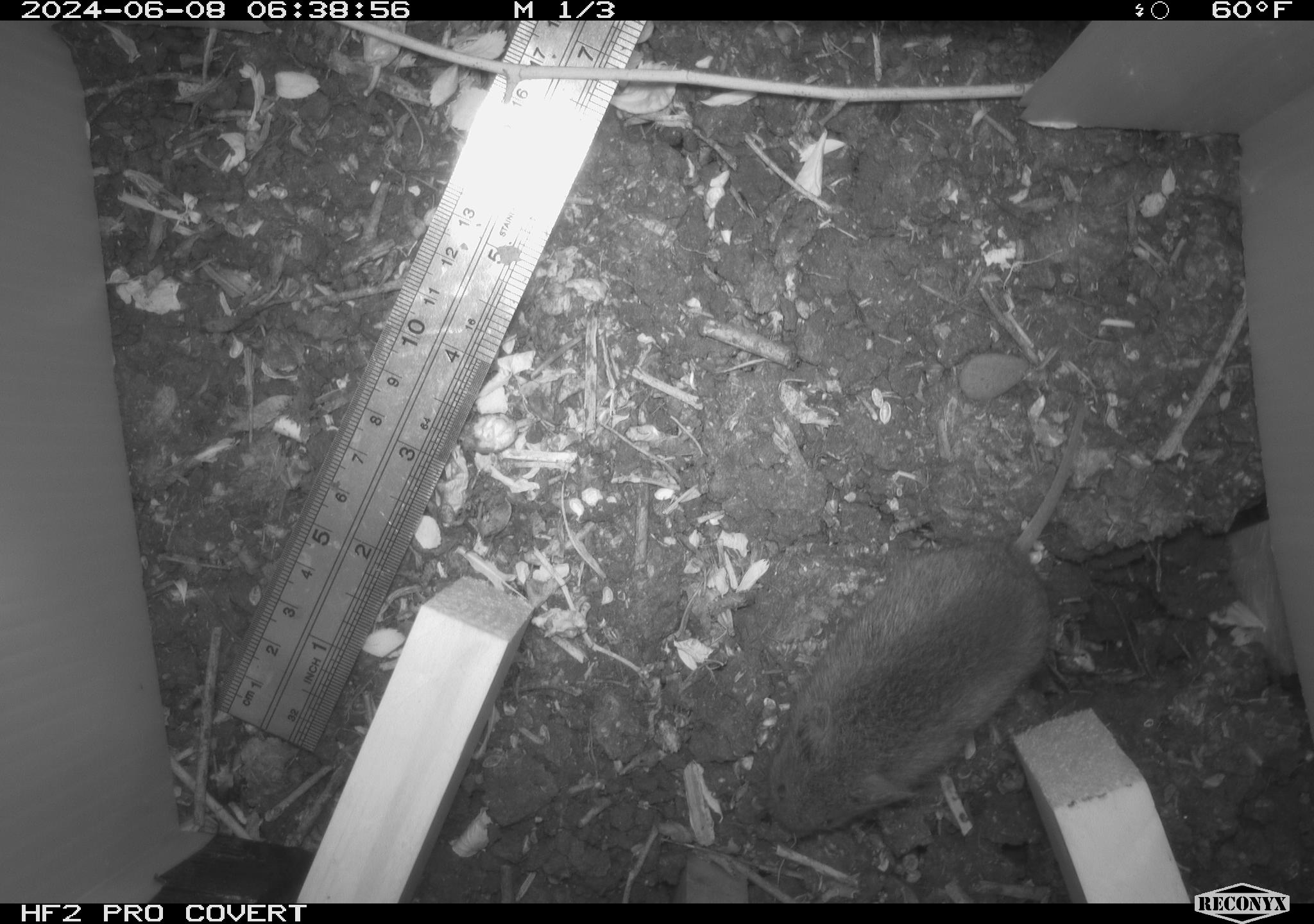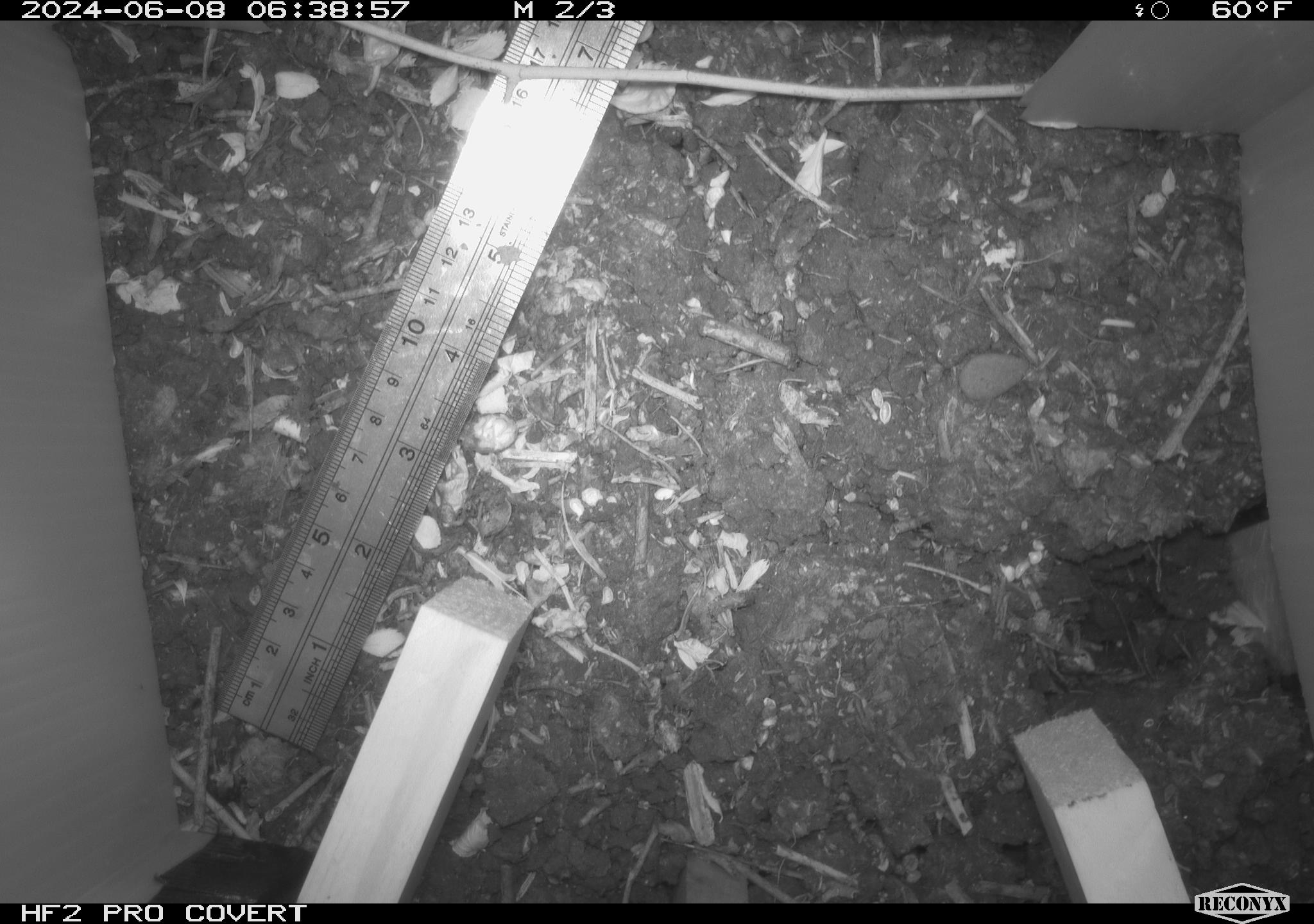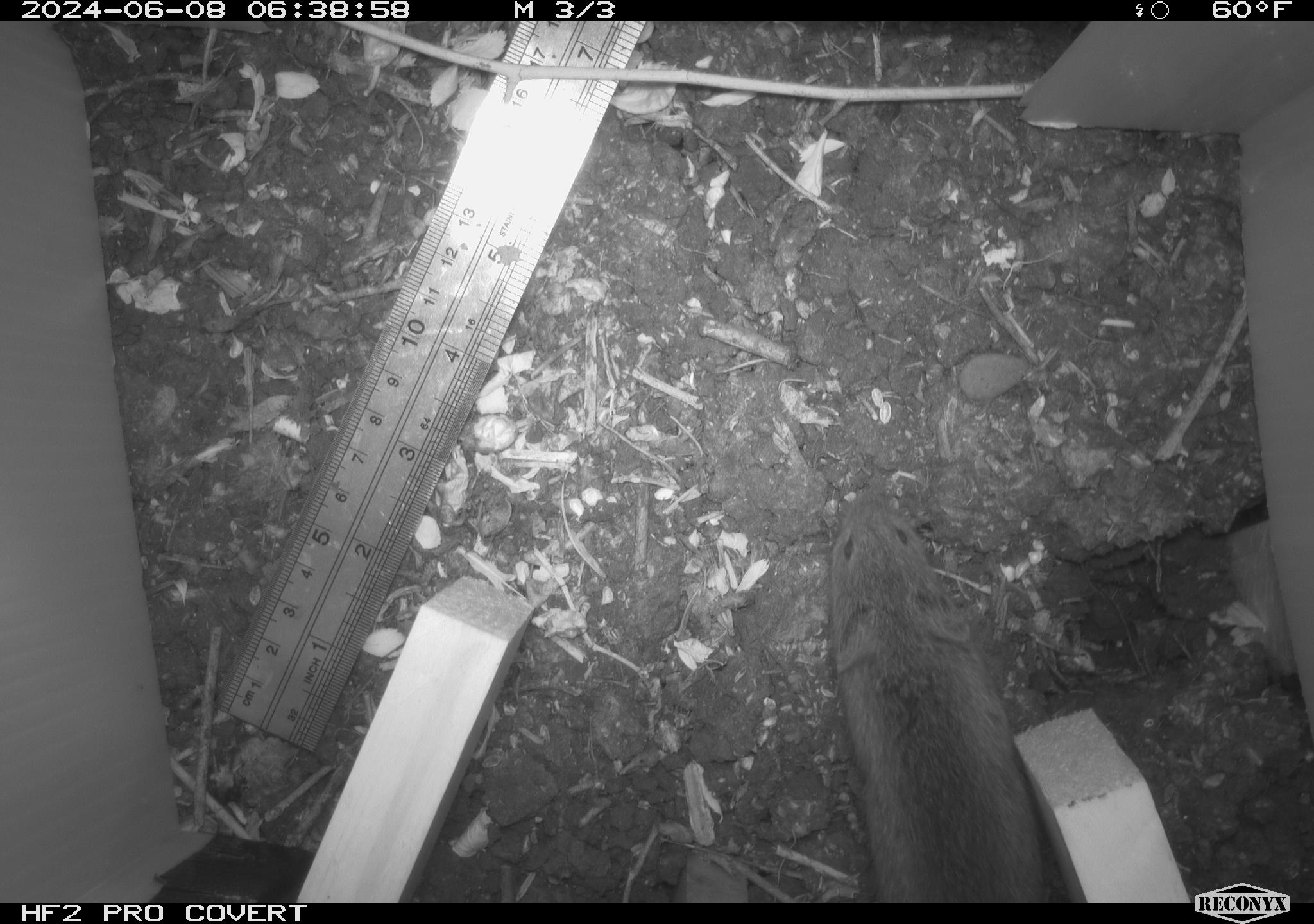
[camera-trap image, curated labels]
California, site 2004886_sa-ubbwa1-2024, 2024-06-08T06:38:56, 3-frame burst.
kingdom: Animalia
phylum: Chordata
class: Mammalia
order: Rodentia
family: Cricetidae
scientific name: Arvicolinae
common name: voles, lemmings, and muskrats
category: arvicolinae subfamily